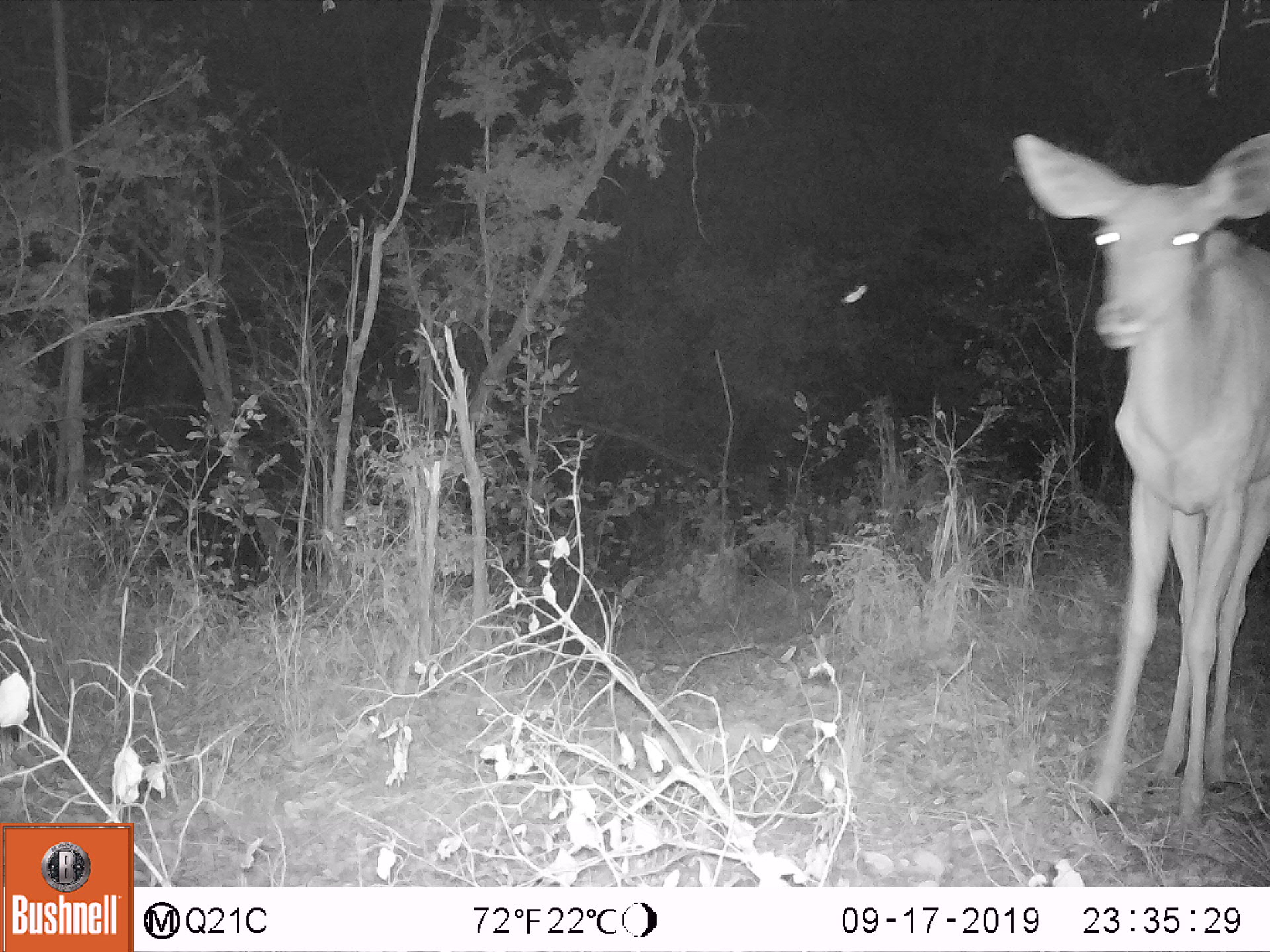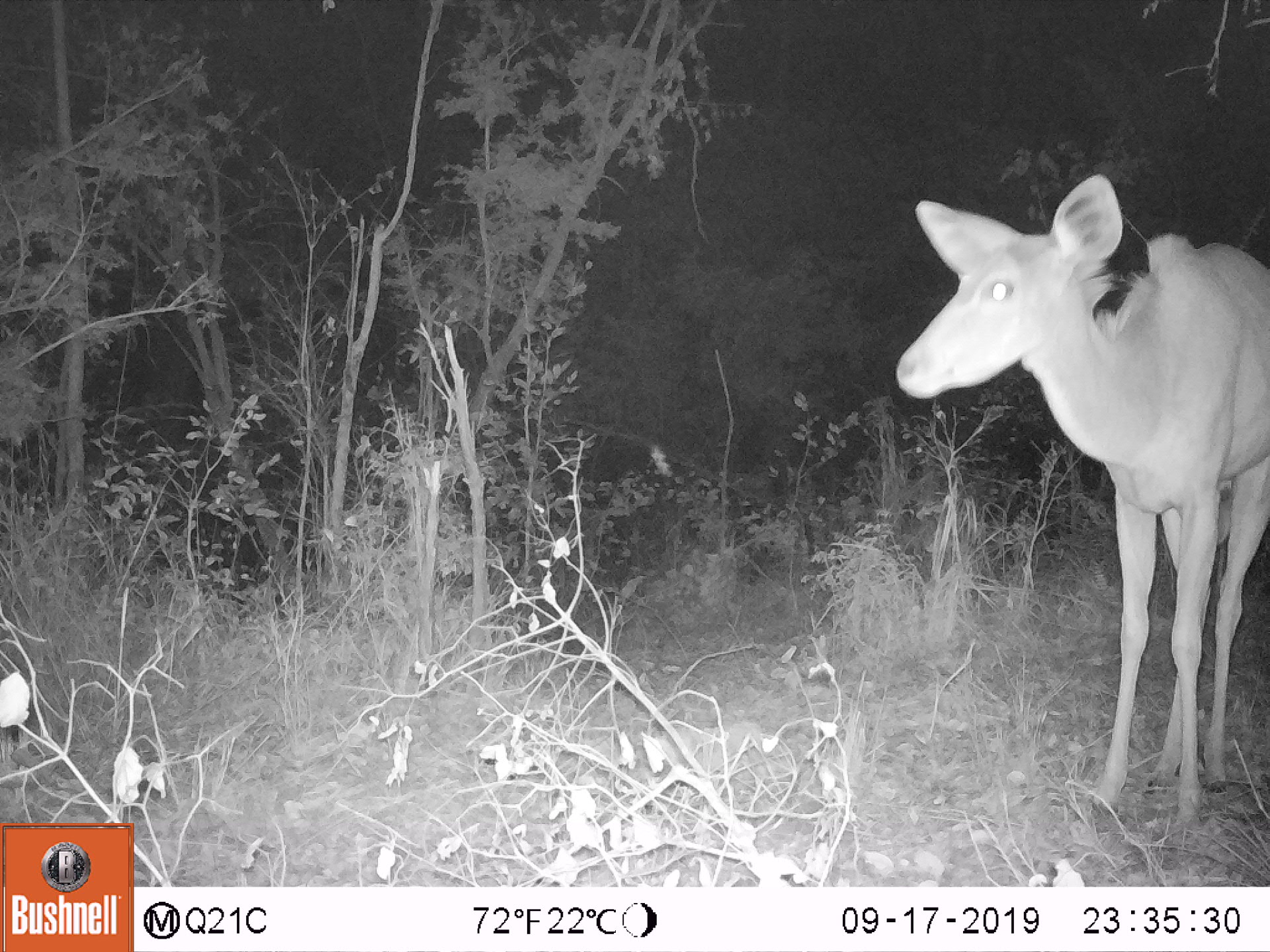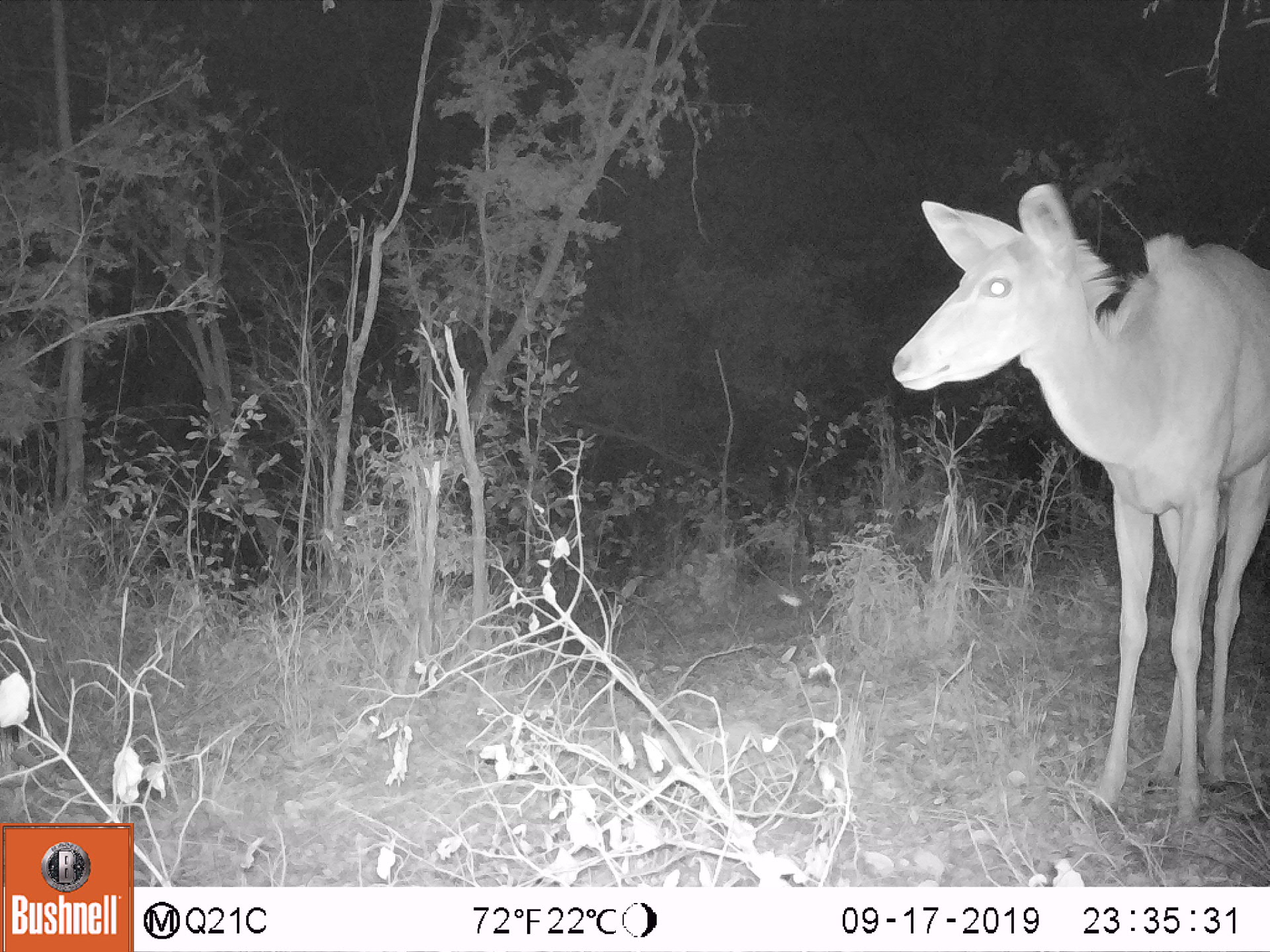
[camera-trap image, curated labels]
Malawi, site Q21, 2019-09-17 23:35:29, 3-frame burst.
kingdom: Animalia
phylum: Chordata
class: Mammalia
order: Artiodactyla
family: Bovidae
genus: Tragelaphus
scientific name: Tragelaphus strepsiceros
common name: greater kudu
Greater kudu (Tragelaphus strepsiceros), count 1.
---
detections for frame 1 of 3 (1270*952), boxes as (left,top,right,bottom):
greater kudu: (998,121,1262,811)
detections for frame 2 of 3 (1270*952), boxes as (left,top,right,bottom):
greater kudu: (887,181,1262,826)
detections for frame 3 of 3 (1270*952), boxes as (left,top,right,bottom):
greater kudu: (878,180,1262,826)